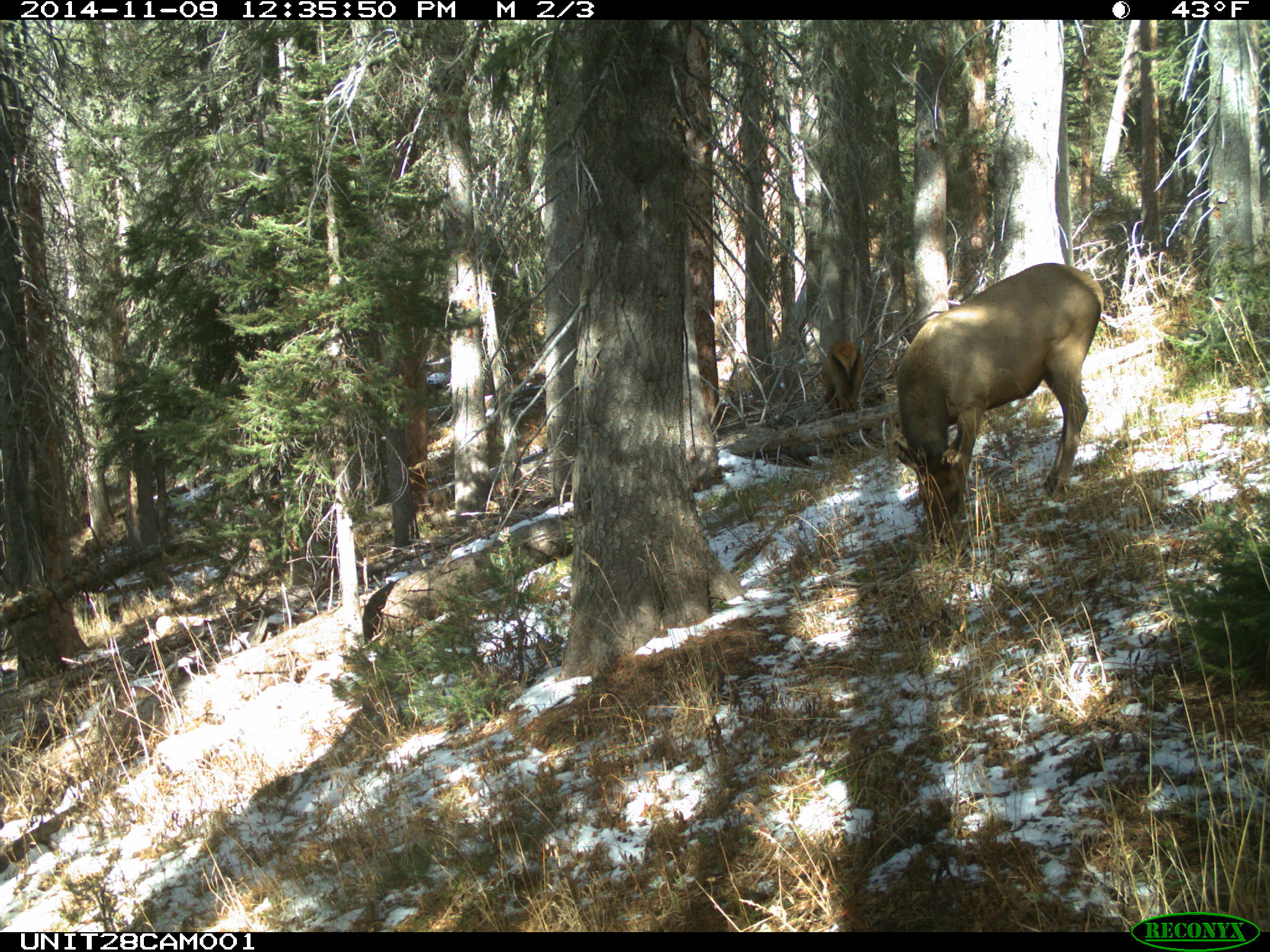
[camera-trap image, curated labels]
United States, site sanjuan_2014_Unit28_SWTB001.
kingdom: Animalia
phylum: Chordata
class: Mammalia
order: Artiodactyla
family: Cervidae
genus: Cervus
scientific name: Cervus elaphus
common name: red deer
Cervus elaphus (red deer).